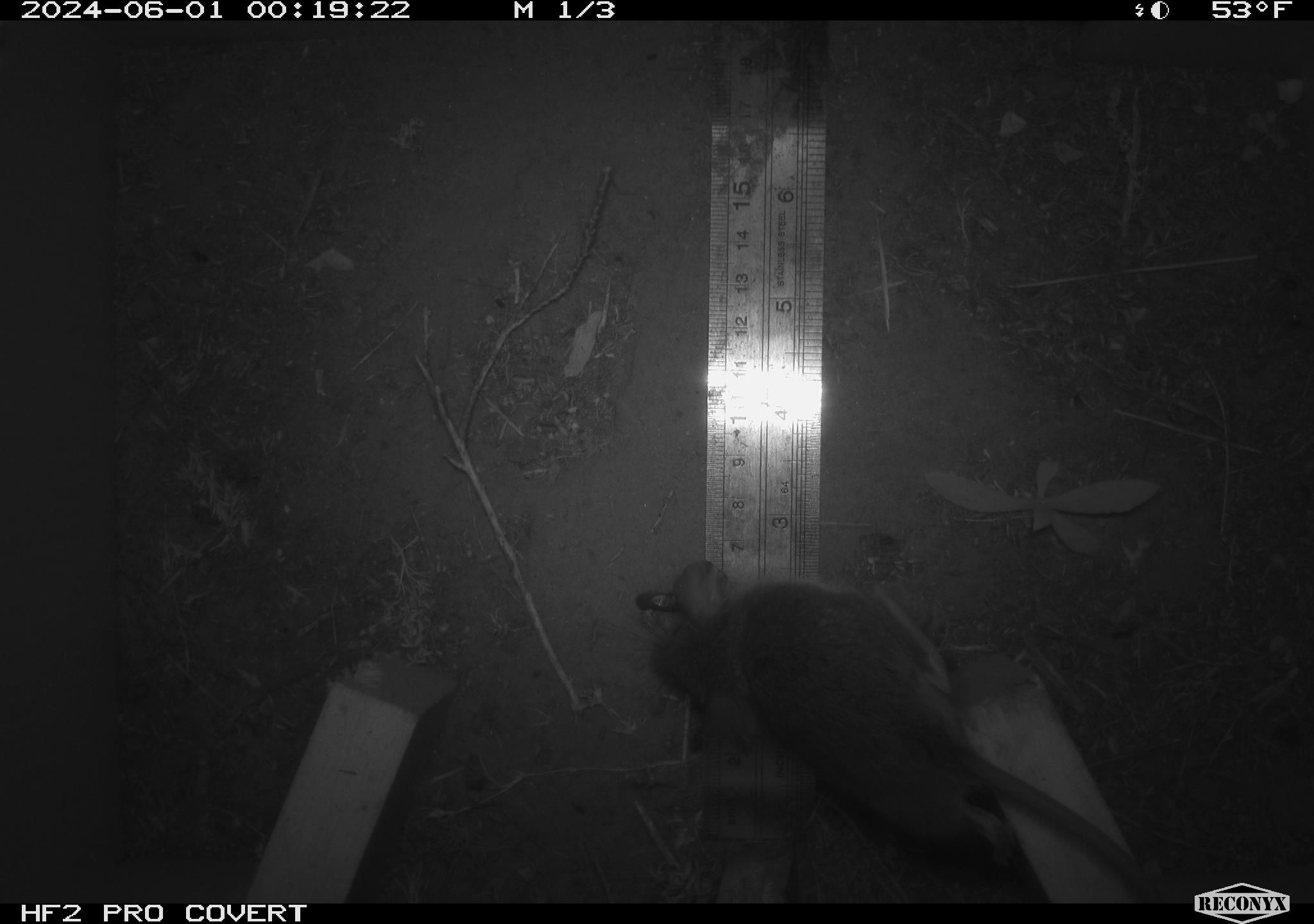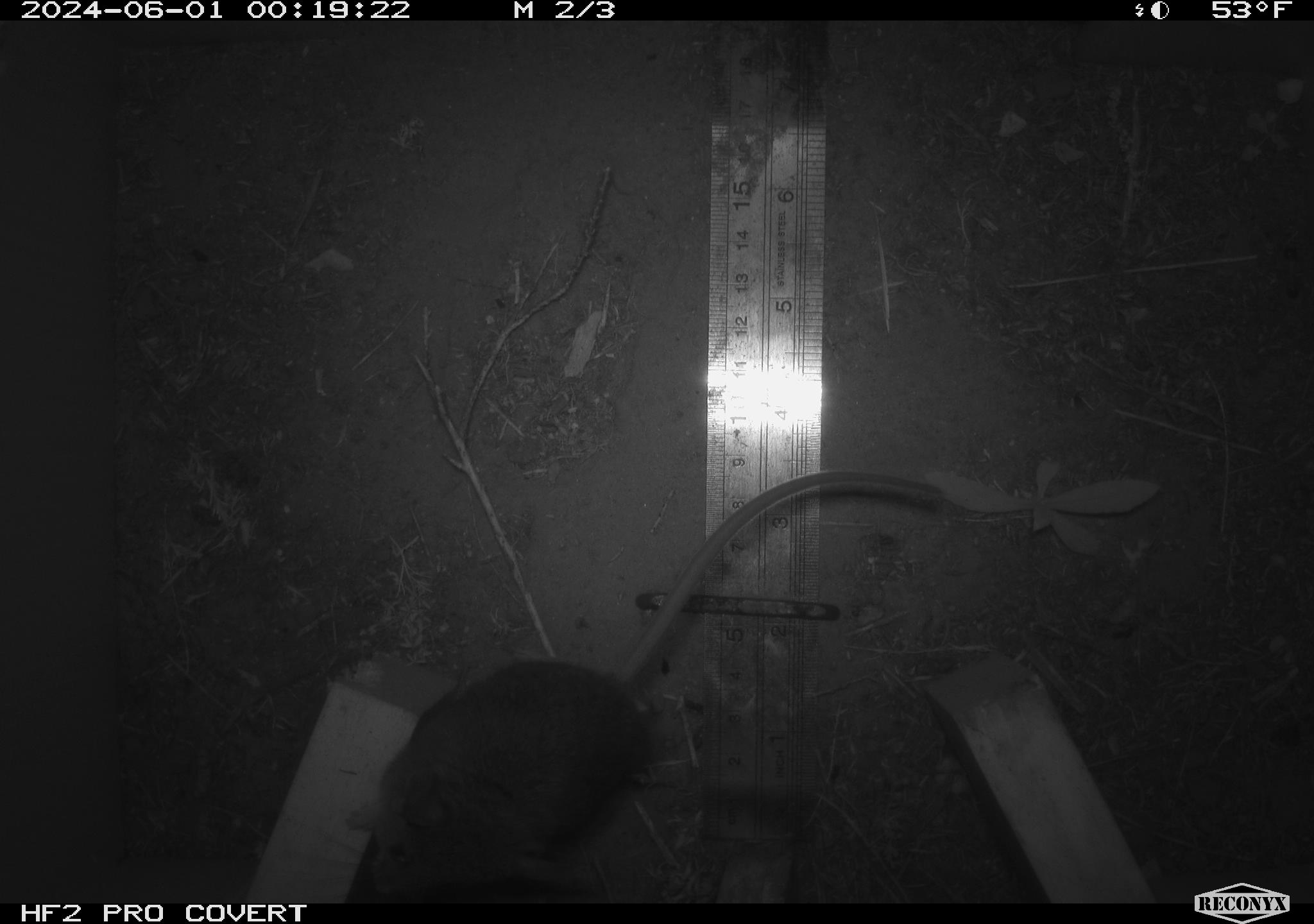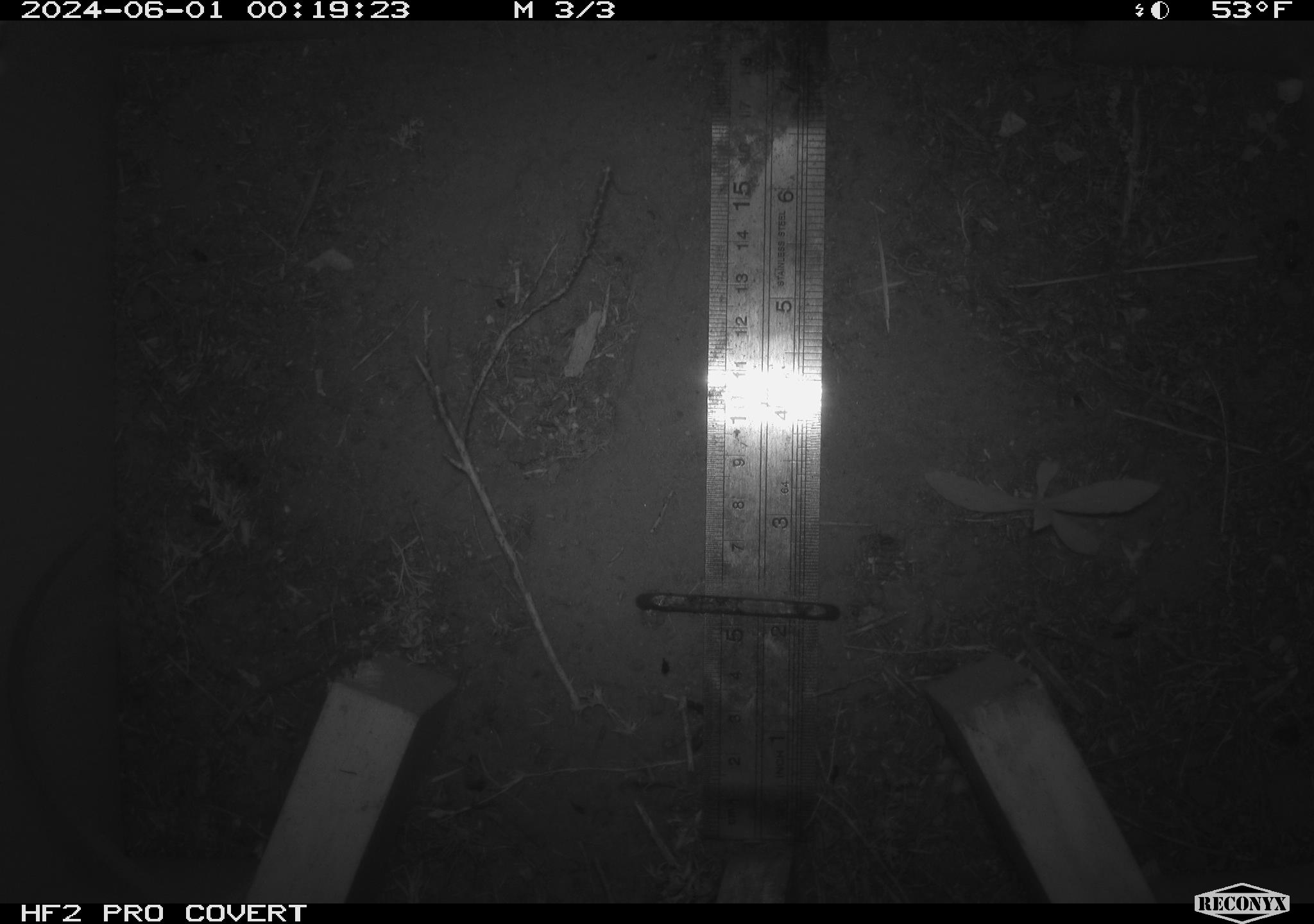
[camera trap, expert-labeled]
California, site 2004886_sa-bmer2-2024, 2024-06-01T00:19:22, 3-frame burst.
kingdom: Animalia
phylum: Chordata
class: Mammalia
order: Rodentia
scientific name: Rodentia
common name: mouse species